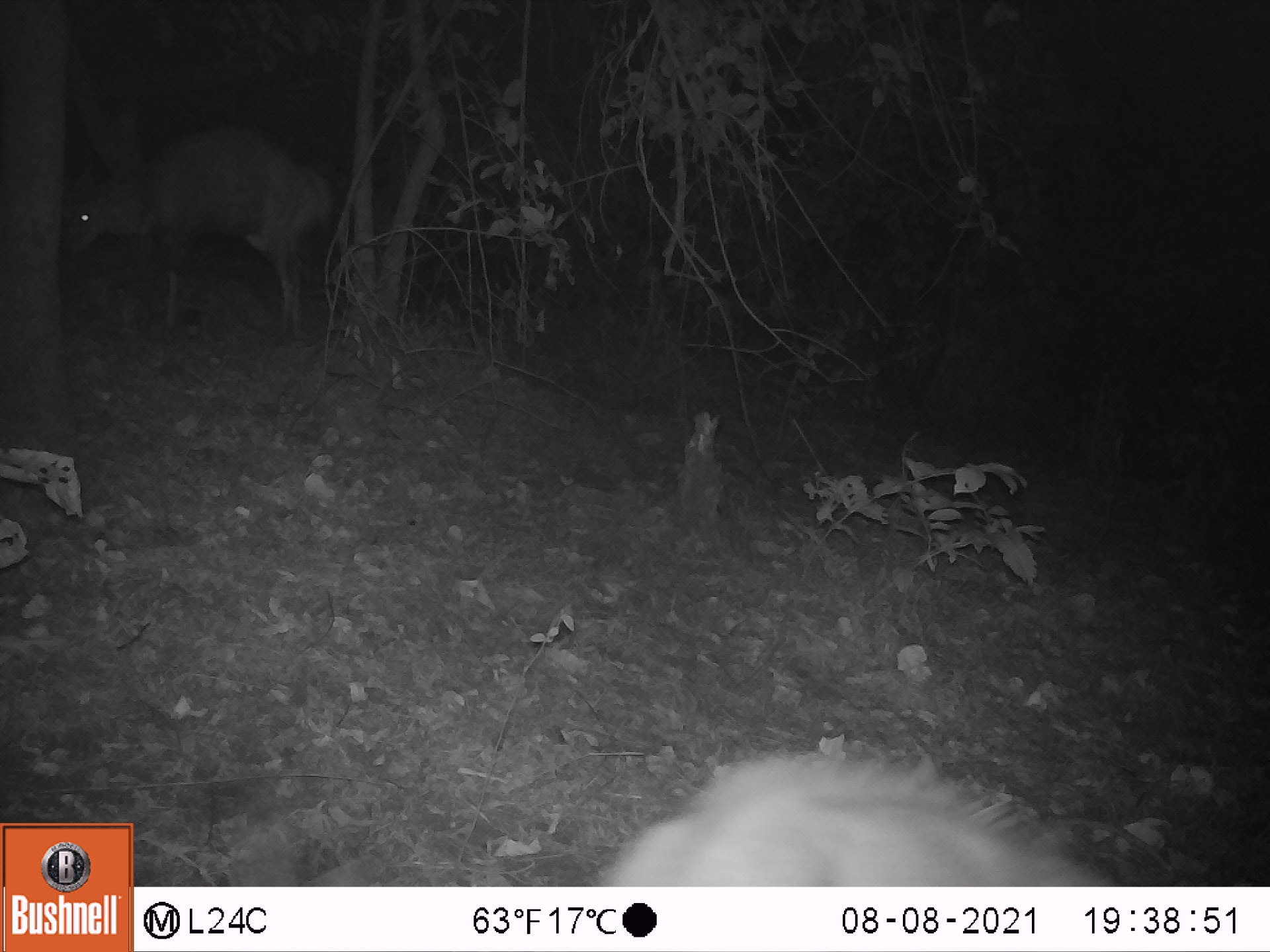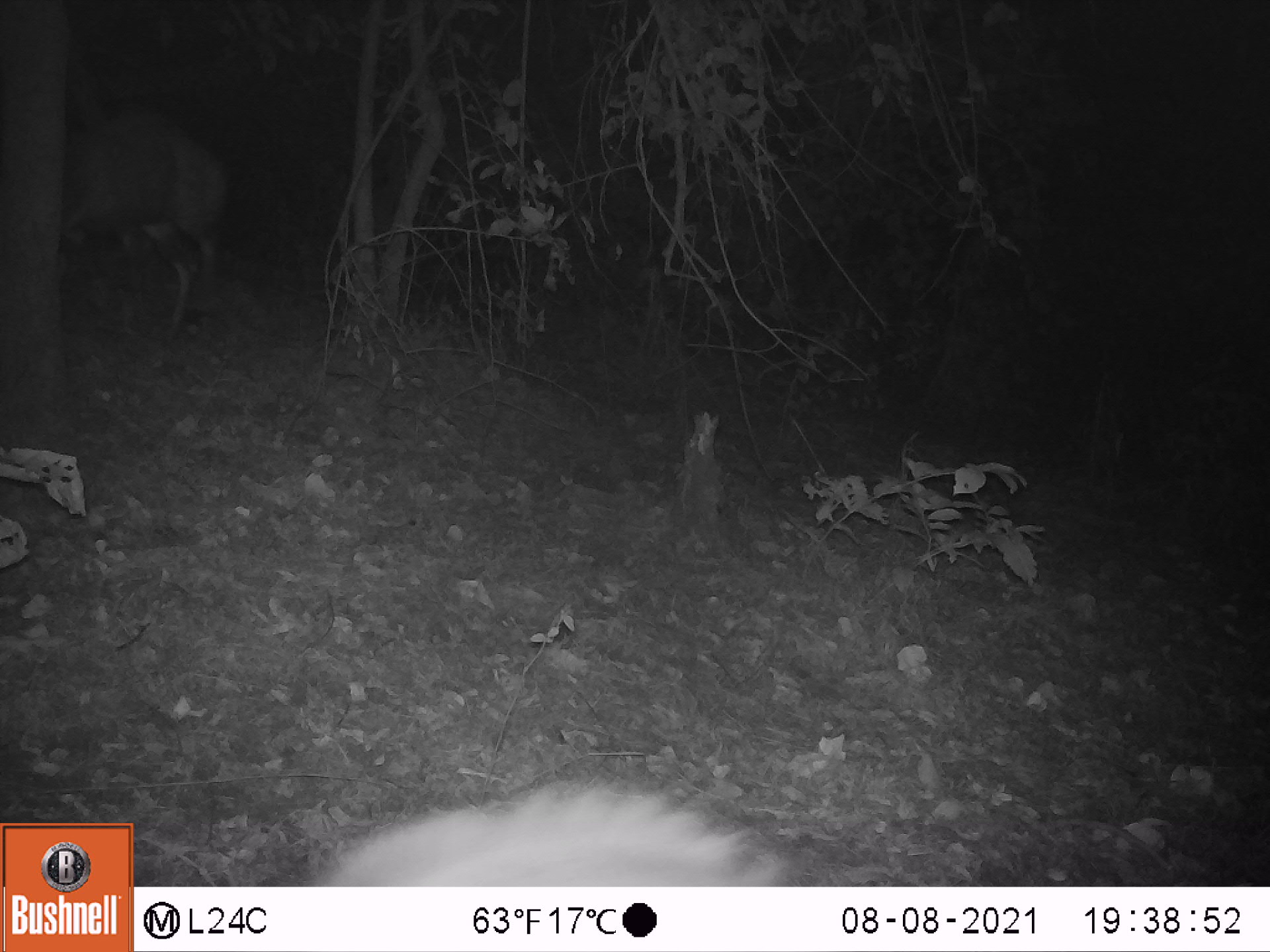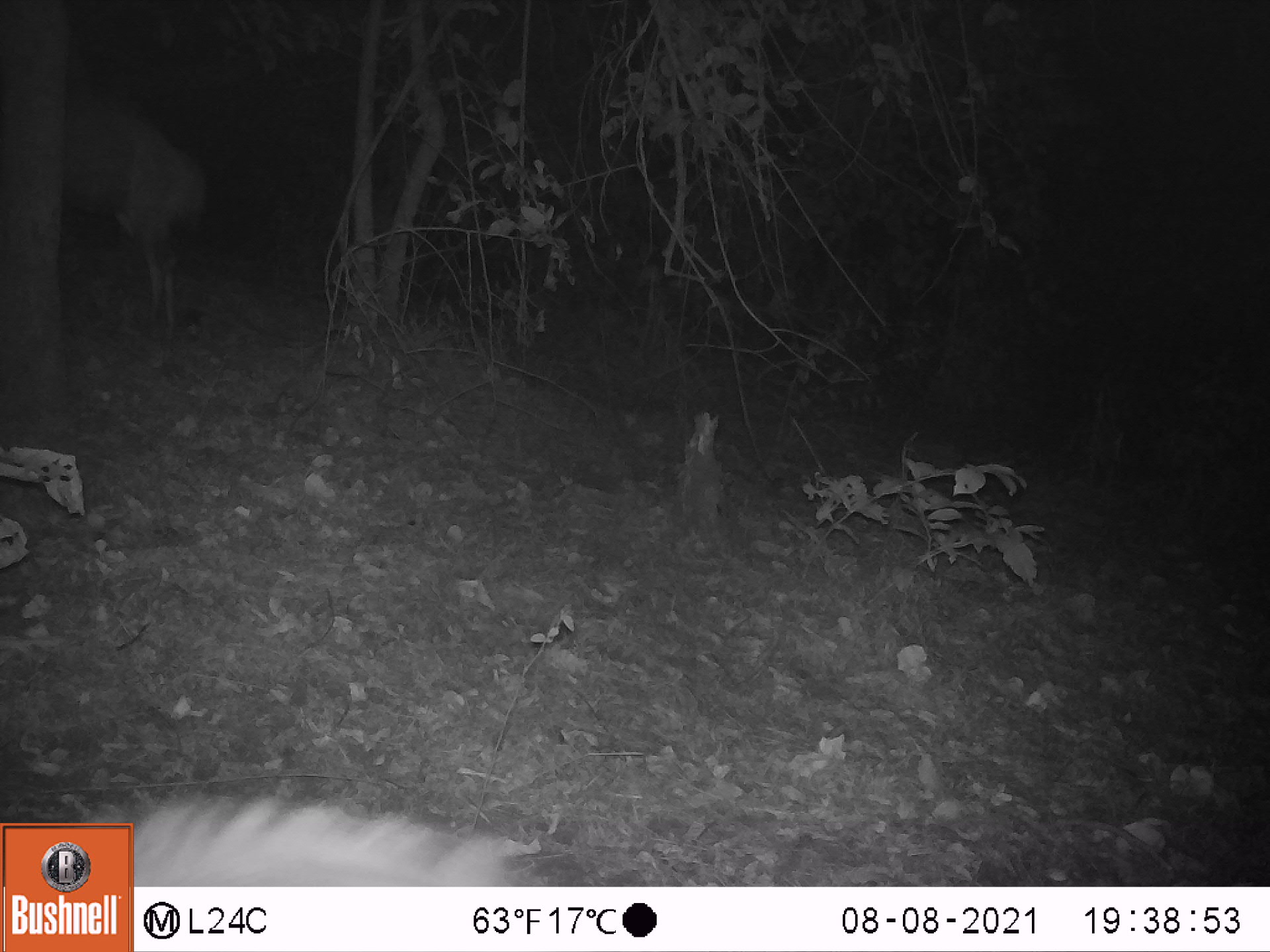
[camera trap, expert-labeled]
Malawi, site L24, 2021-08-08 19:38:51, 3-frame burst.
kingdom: Animalia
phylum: Chordata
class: Mammalia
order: Artiodactyla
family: Bovidae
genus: Tragelaphus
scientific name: Tragelaphus sylvaticus sylvaticus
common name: cape bushbuck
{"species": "cape bushbuck (Tragelaphus sylvaticus sylvaticus)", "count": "2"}